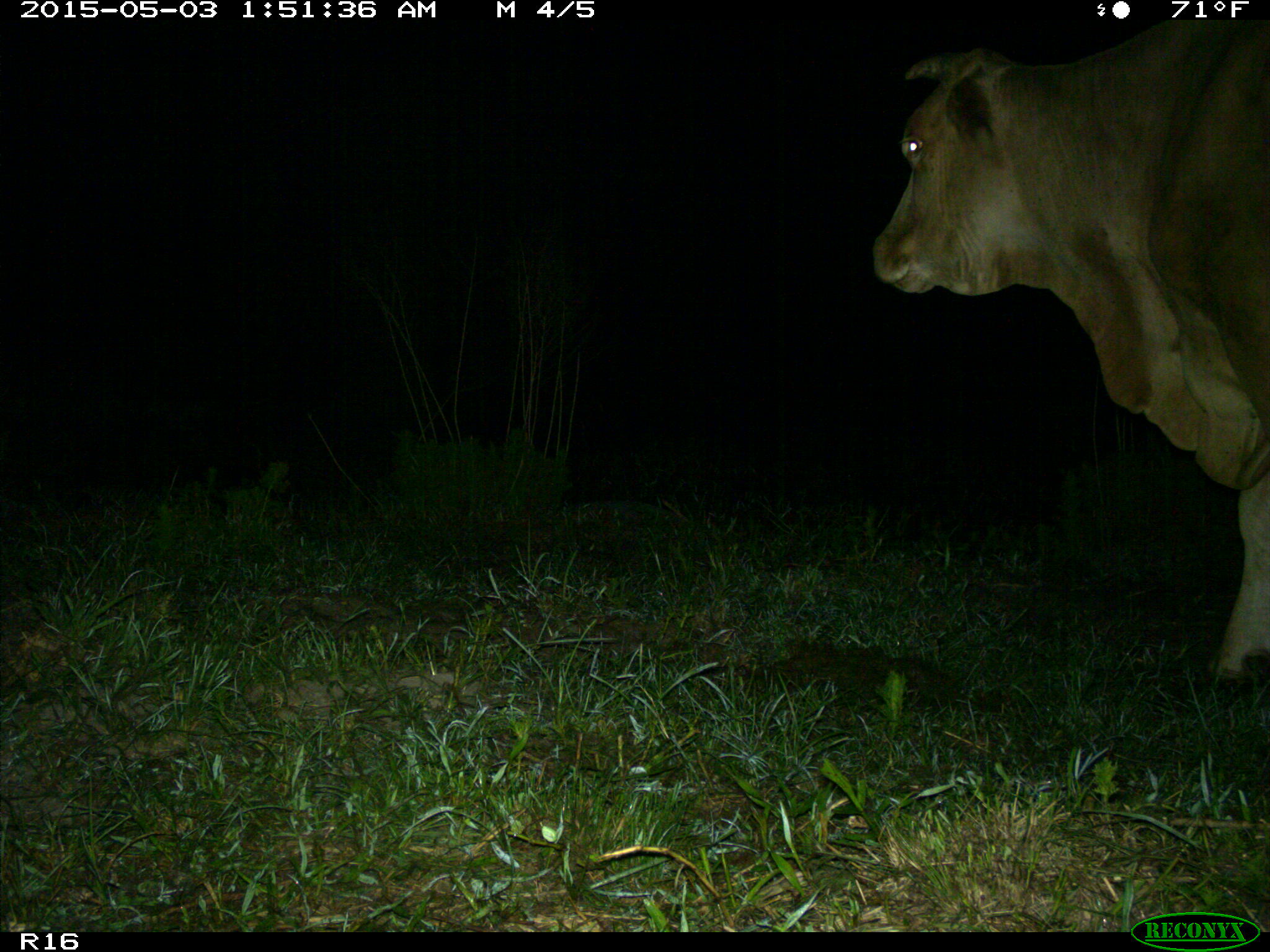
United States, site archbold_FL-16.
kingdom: Animalia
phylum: Chordata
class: Mammalia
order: Artiodactyla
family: Bovidae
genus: Bos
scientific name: Bos taurus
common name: domestic cow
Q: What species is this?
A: Bos taurus (domestic cow).